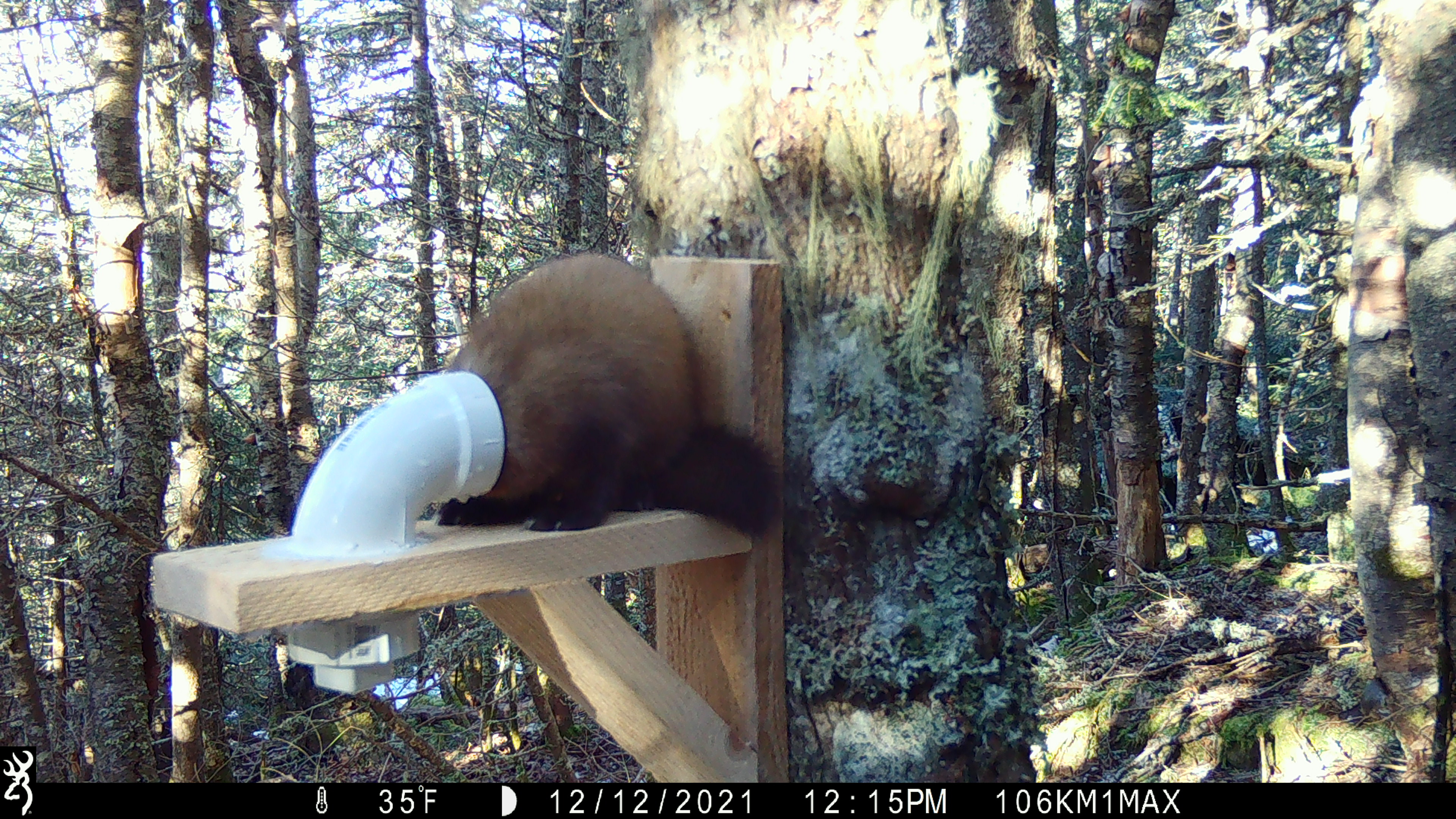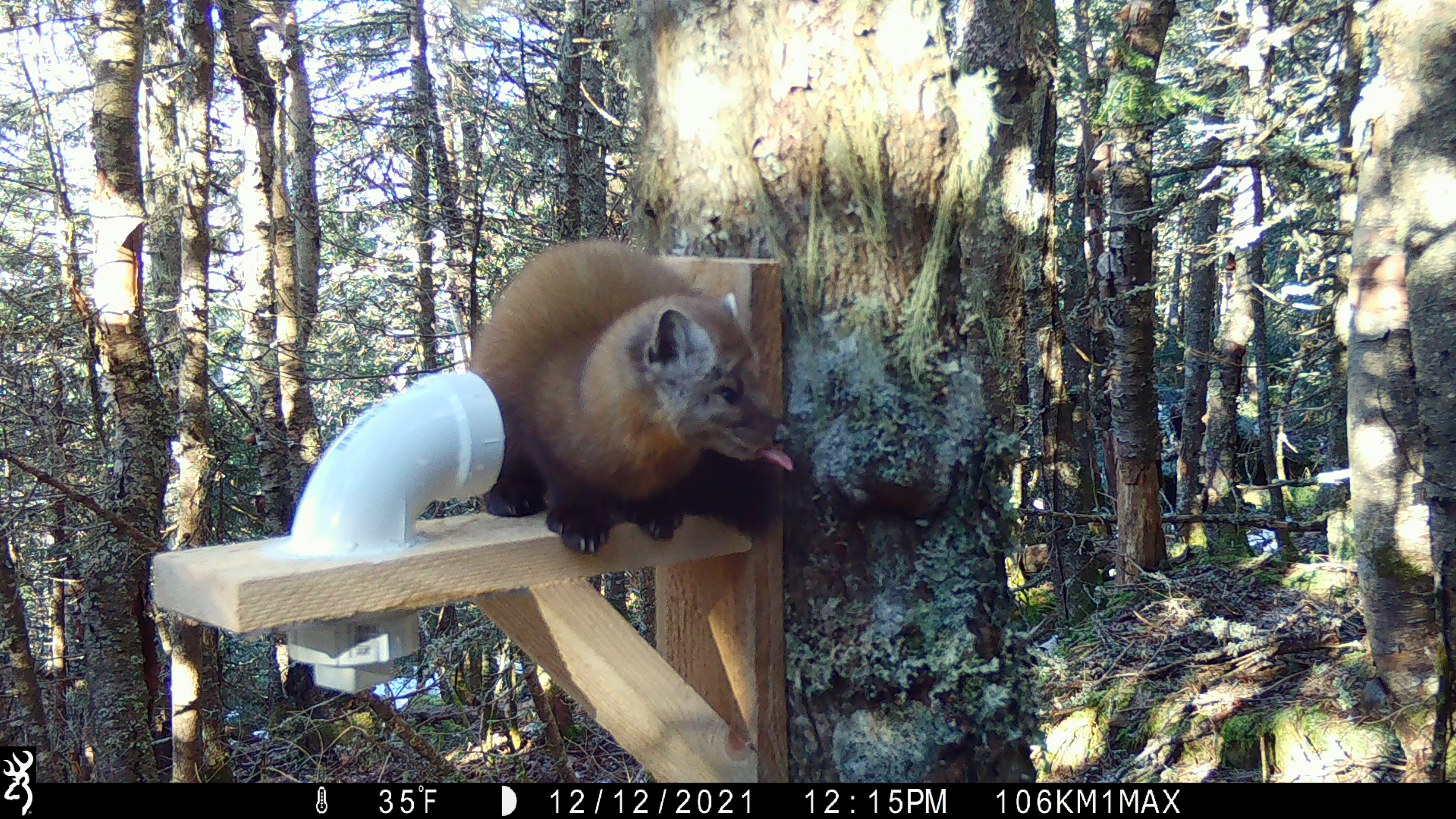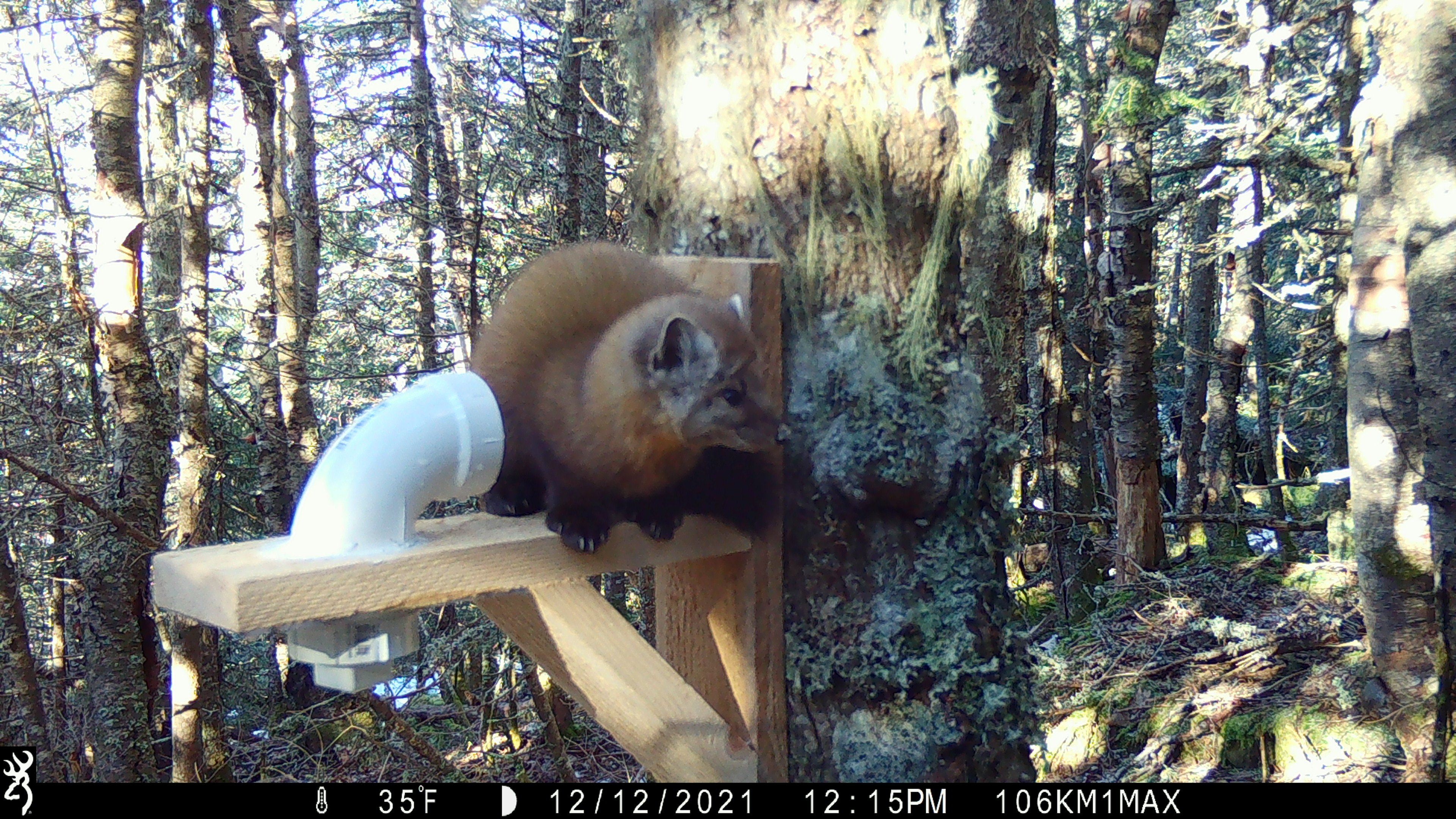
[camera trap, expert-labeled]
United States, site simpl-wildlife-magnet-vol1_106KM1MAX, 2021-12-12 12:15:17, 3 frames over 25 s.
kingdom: Animalia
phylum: Chordata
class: Mammalia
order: Carnivora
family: Mustelidae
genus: Martes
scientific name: Martes americana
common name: american marten